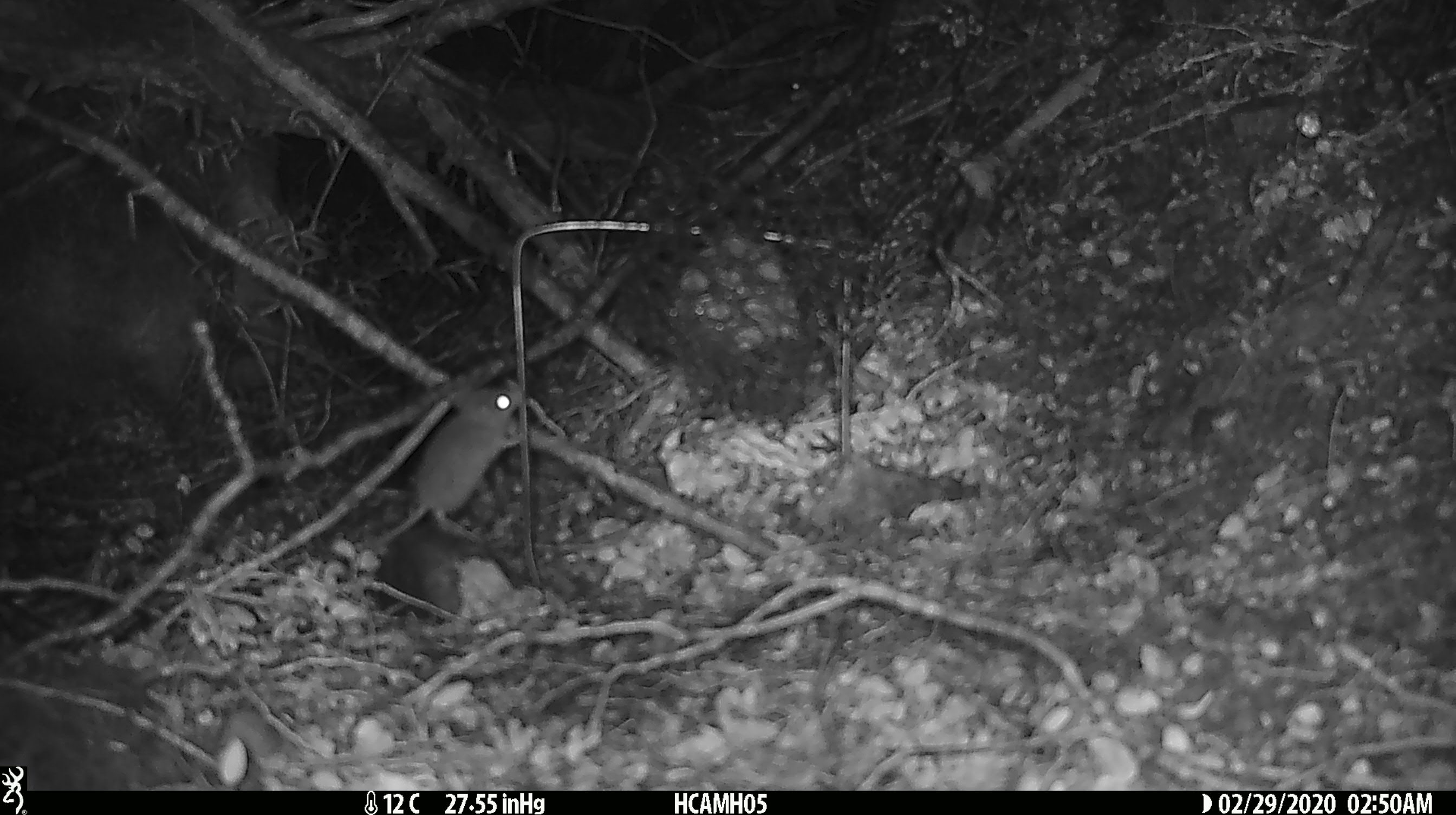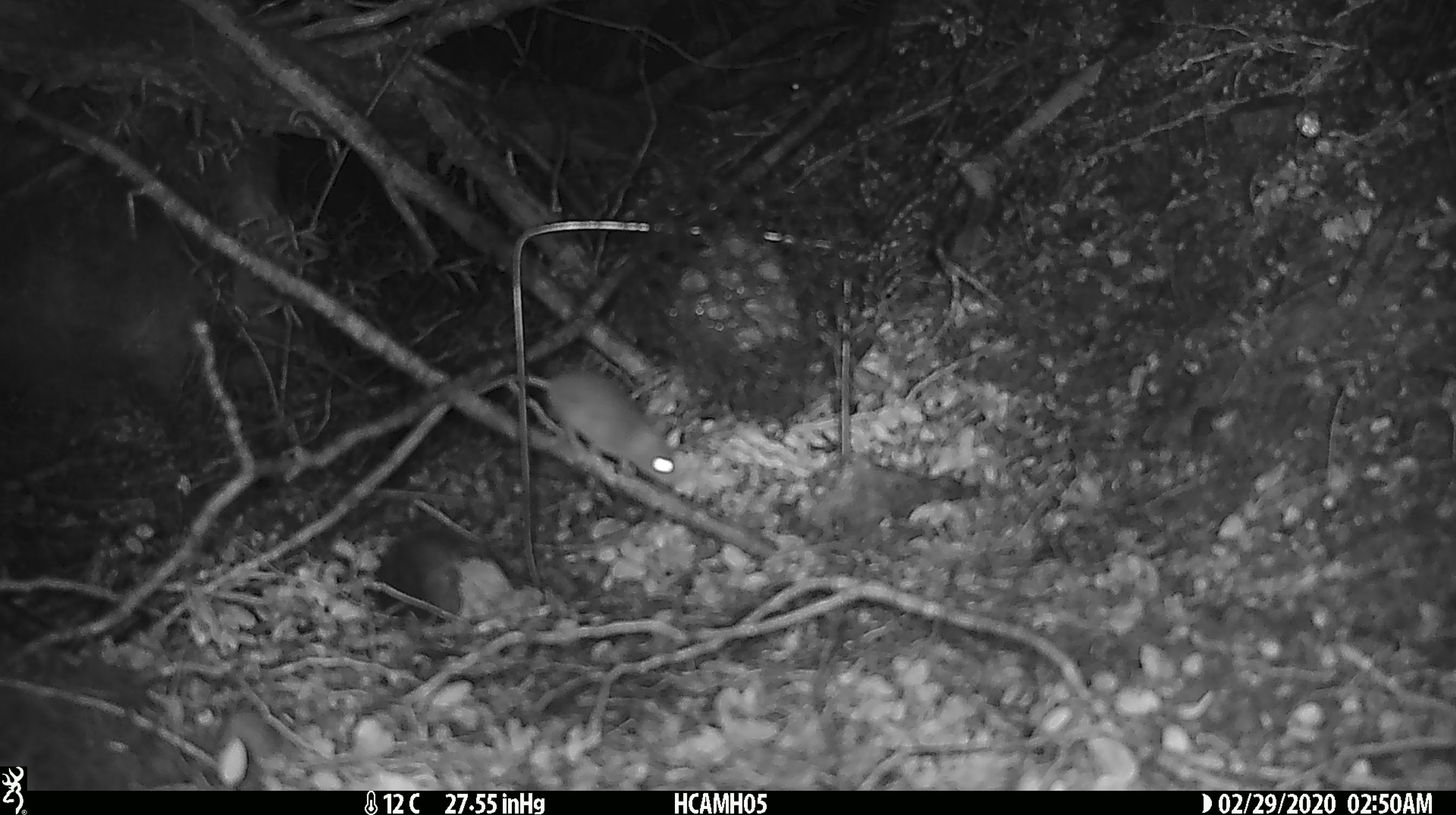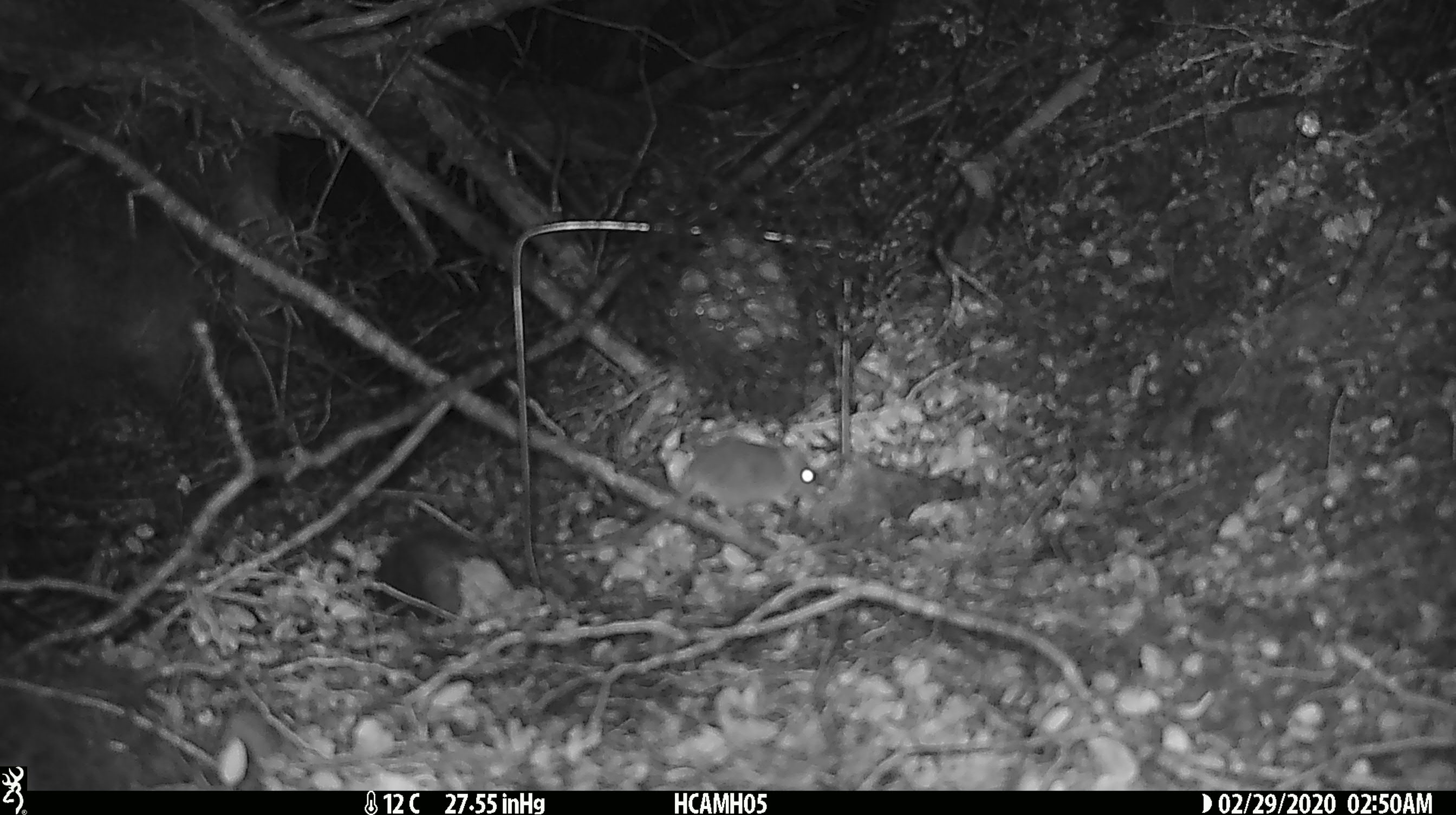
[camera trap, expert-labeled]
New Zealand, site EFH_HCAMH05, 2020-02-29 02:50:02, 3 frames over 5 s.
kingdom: Animalia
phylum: Chordata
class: Mammalia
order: Rodentia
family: Muridae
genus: Mus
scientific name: Mus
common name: mouse